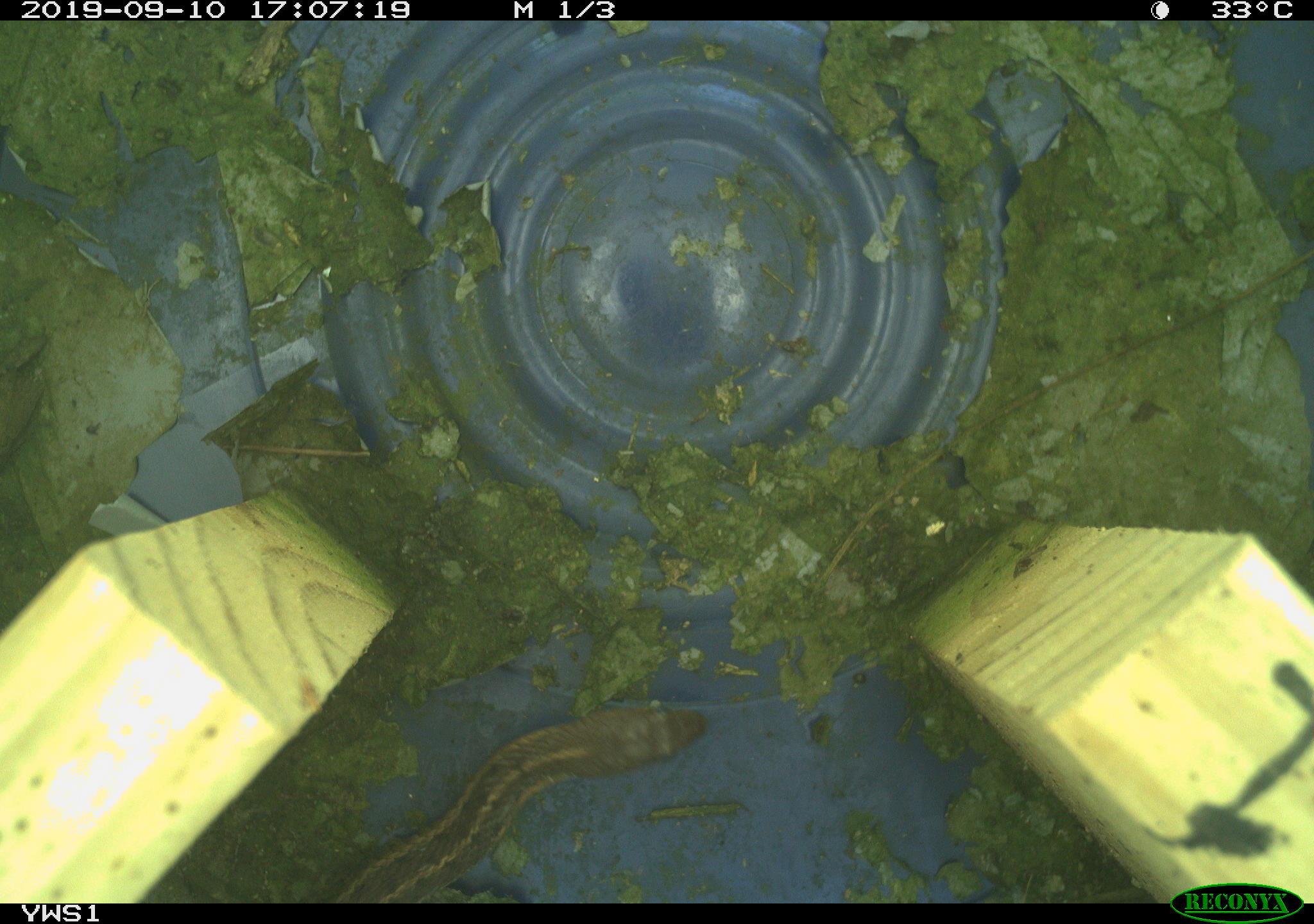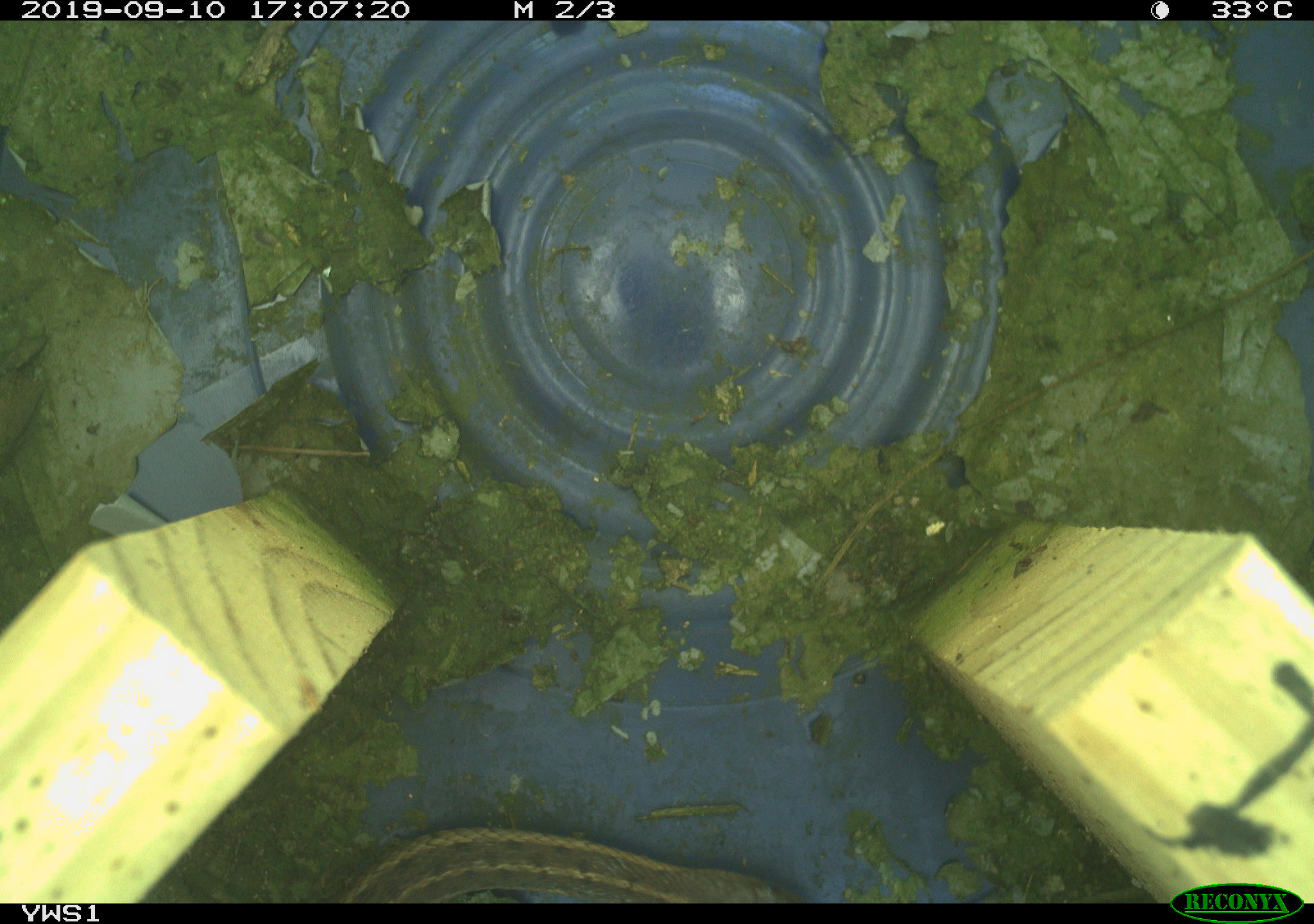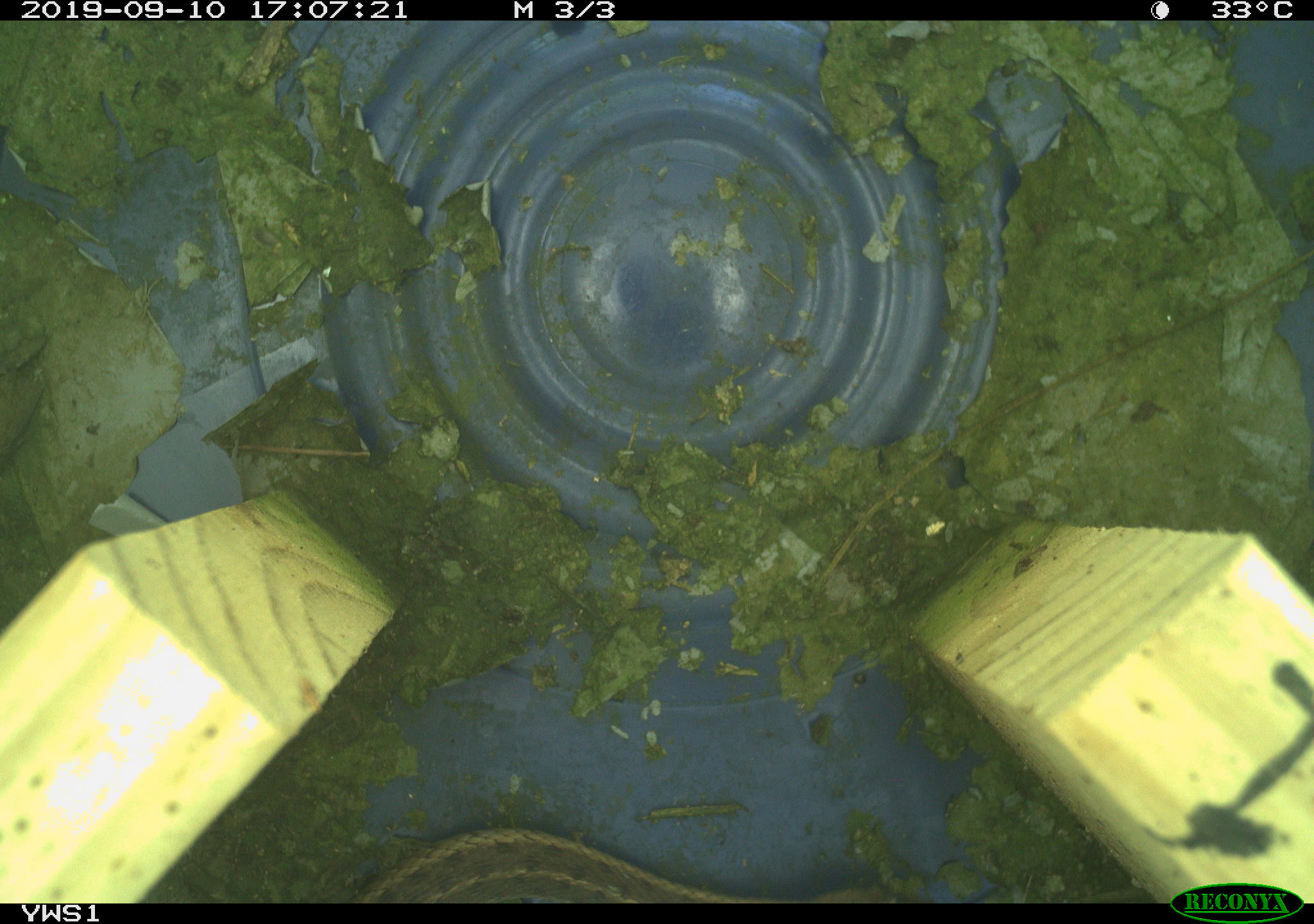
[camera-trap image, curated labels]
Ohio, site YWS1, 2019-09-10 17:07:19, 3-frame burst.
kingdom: Animalia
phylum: Chordata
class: Reptilia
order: Squamata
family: Colubridae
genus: Thamnophis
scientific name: Thamnophis sirtalis sirtalis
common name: eastern gartersnake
Eastern gartersnake (Thamnophis sirtalis sirtalis).